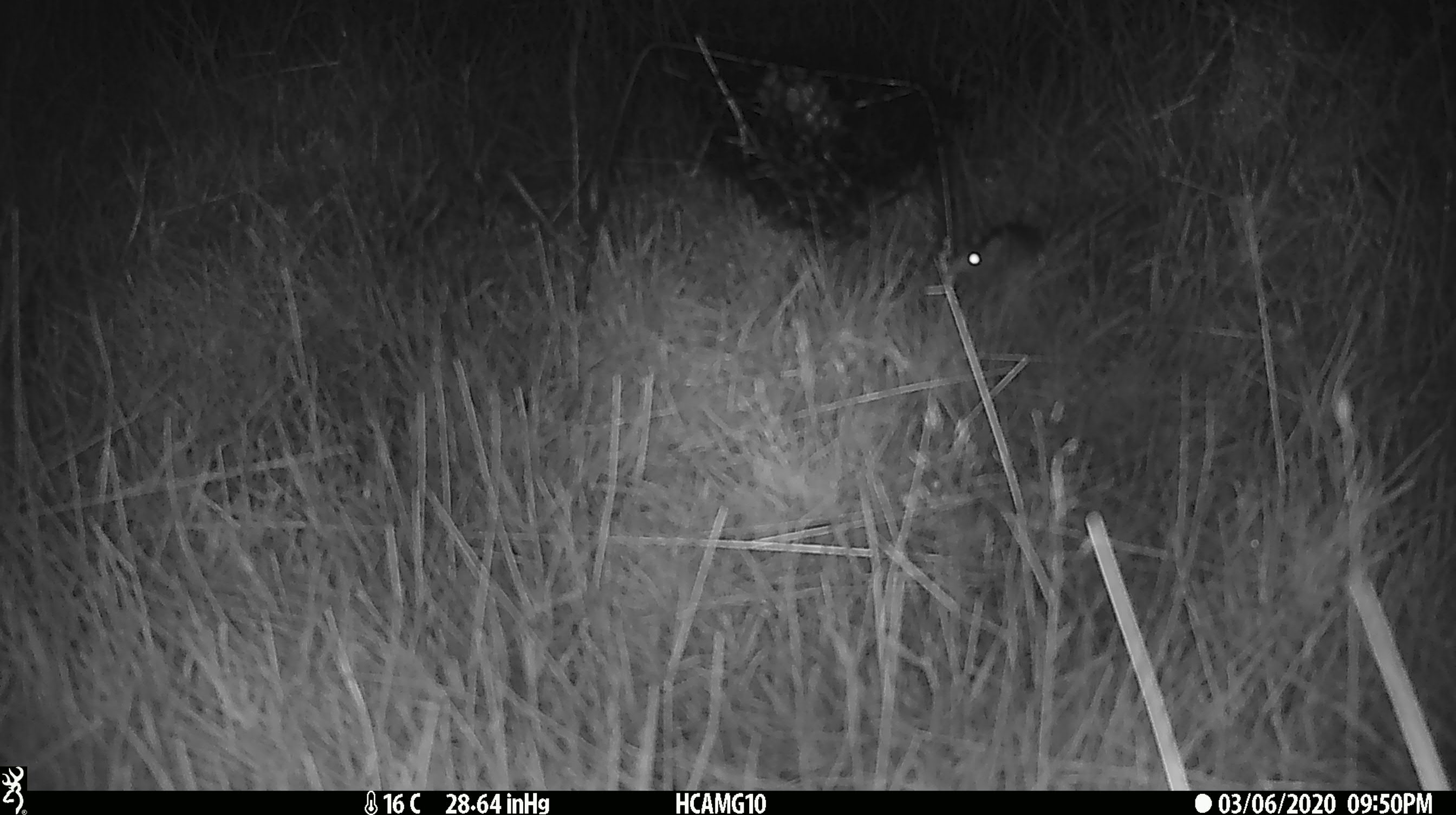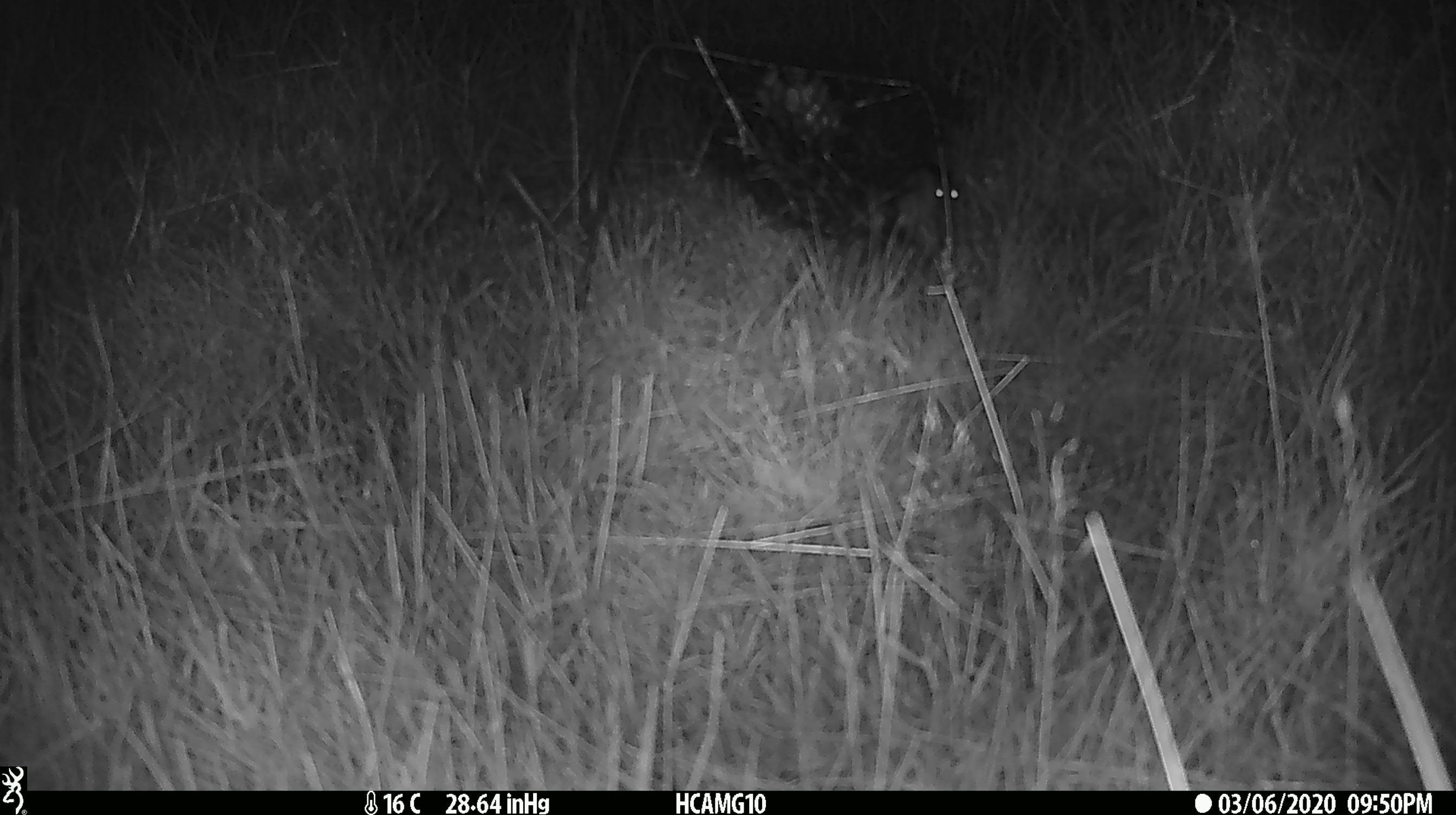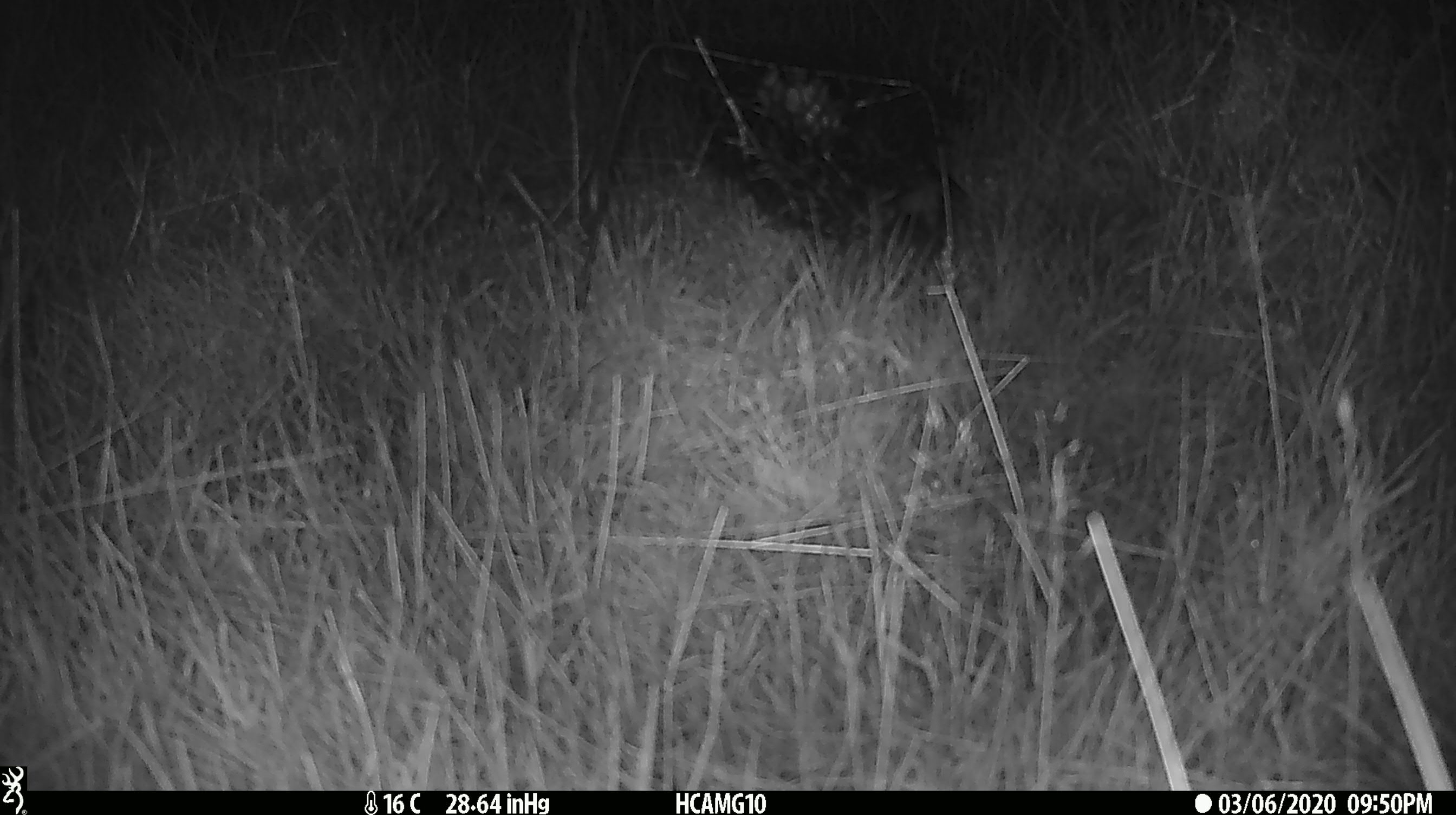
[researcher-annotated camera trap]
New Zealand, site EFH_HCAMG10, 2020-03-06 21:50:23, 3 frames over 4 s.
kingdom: Animalia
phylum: Chordata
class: Mammalia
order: Rodentia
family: Muridae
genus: Mus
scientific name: Mus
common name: mouse